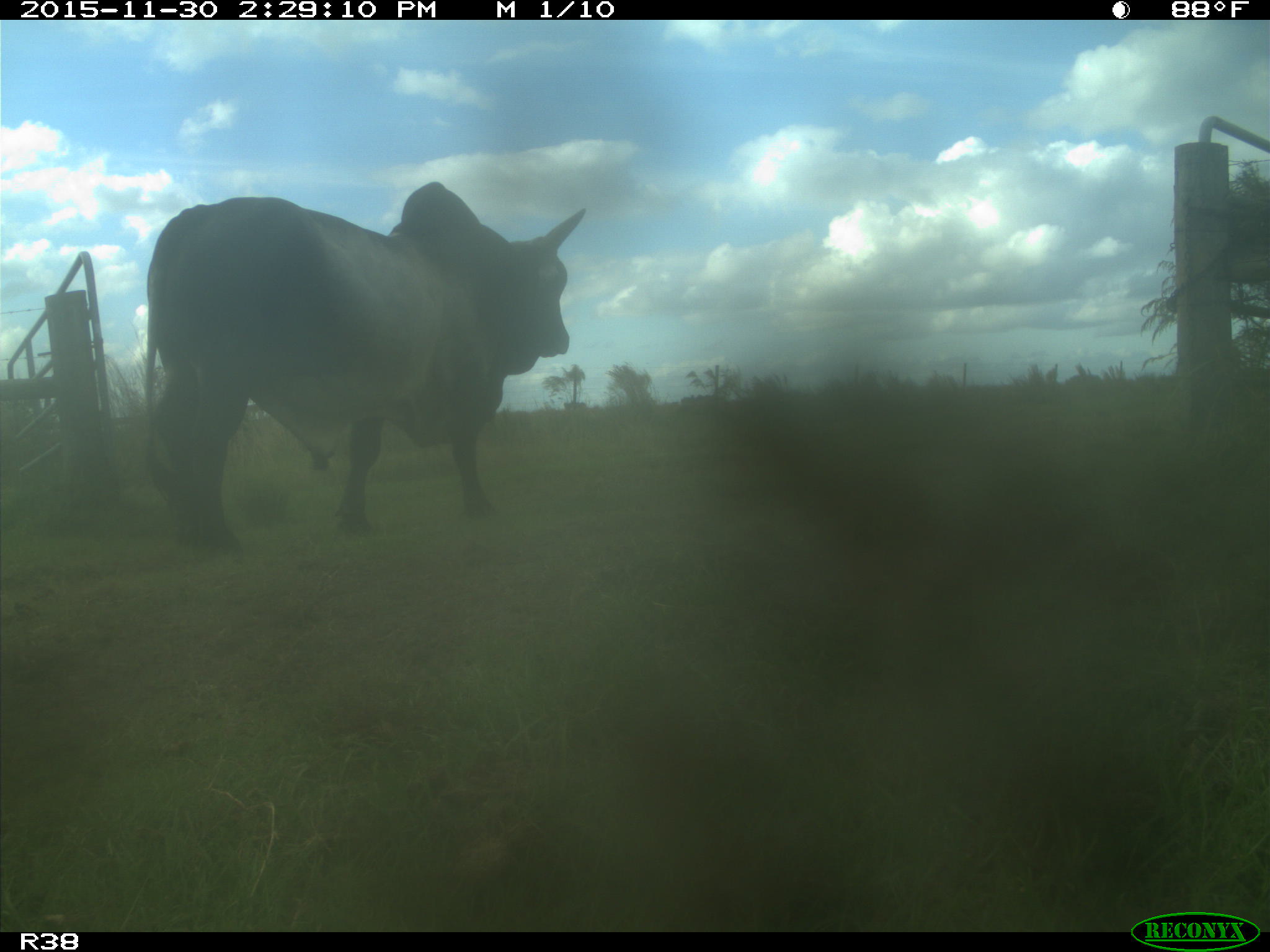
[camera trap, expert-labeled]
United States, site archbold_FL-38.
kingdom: Animalia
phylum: Chordata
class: Mammalia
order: Artiodactyla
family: Bovidae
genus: Bos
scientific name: Bos taurus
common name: domestic cow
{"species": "Bos taurus (domestic cow)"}